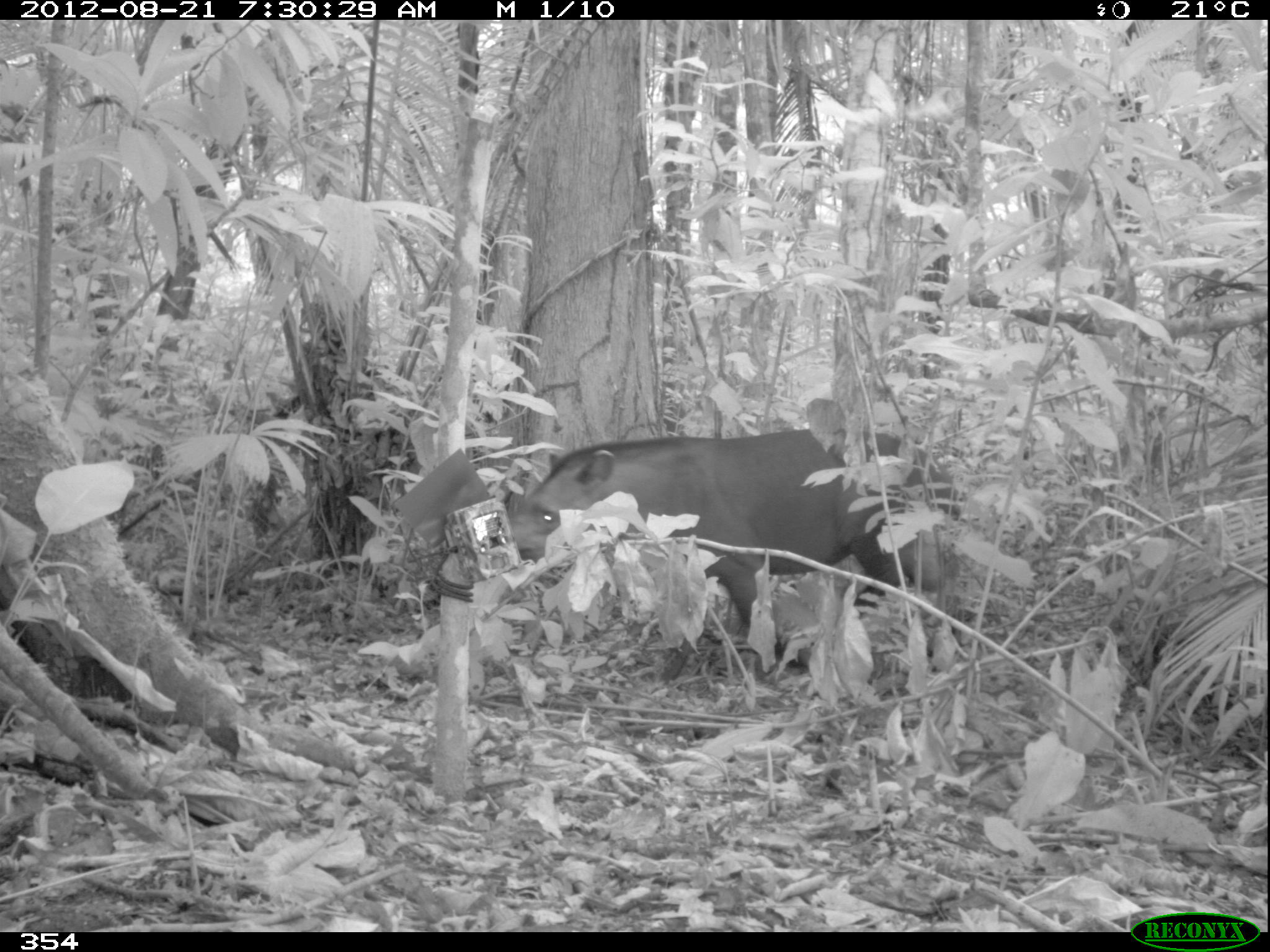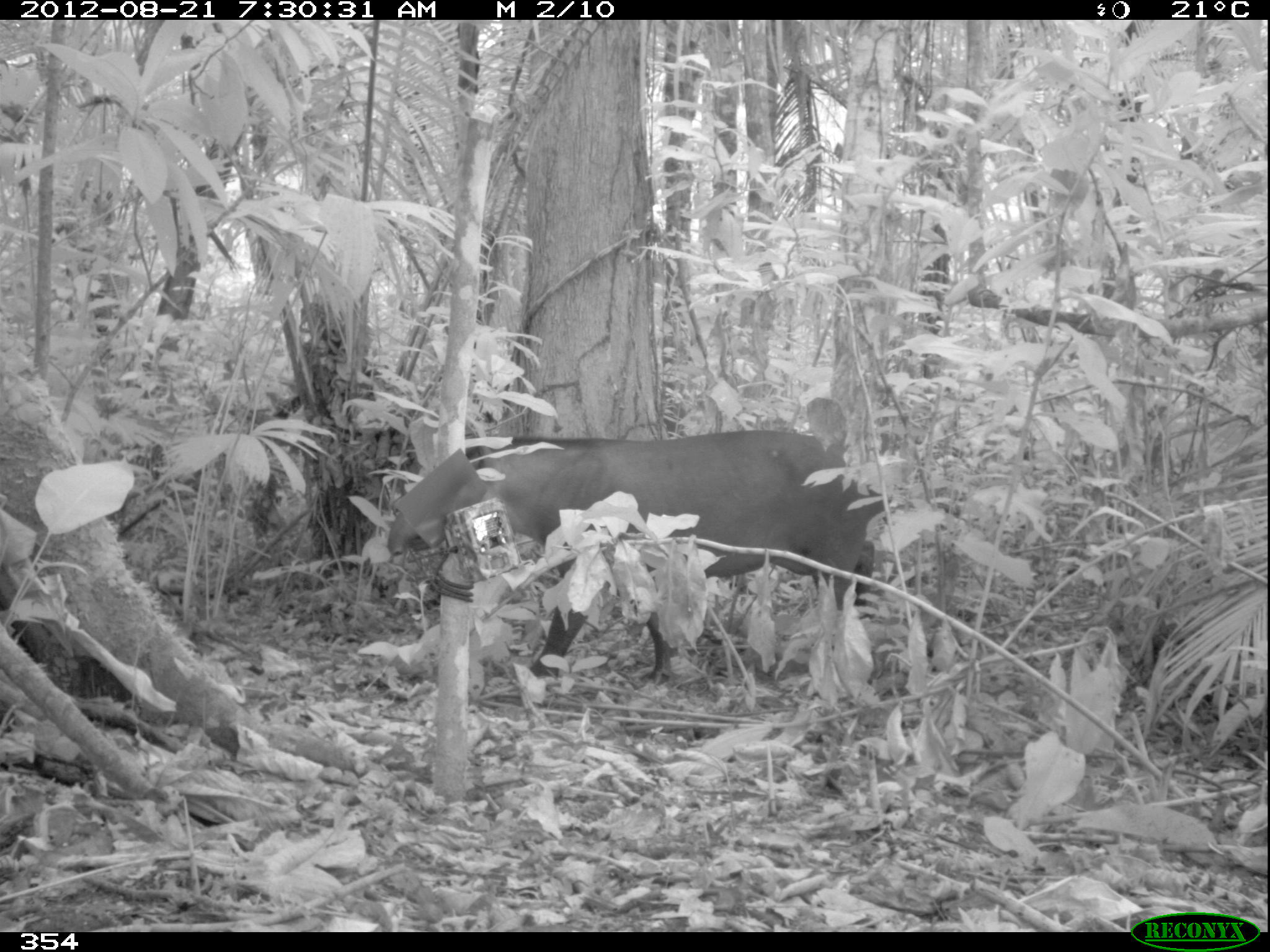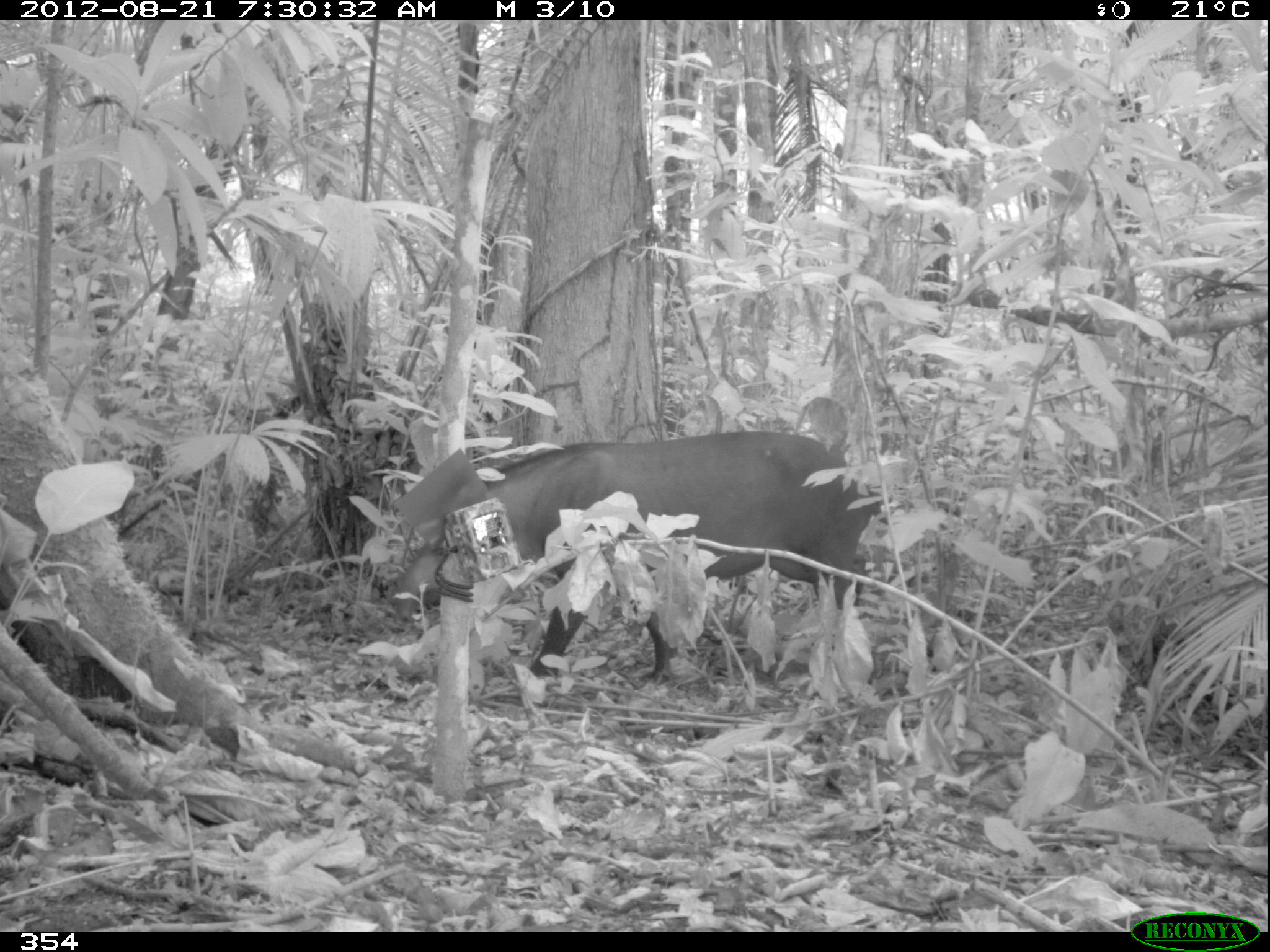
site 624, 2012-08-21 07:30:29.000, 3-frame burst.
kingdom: Animalia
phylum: Chordata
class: Mammalia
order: Perissodactyla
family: Tapiridae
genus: Tapirus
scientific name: Tapirus terrestris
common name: south american tapir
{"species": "Tapirus terrestris (south american tapir)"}